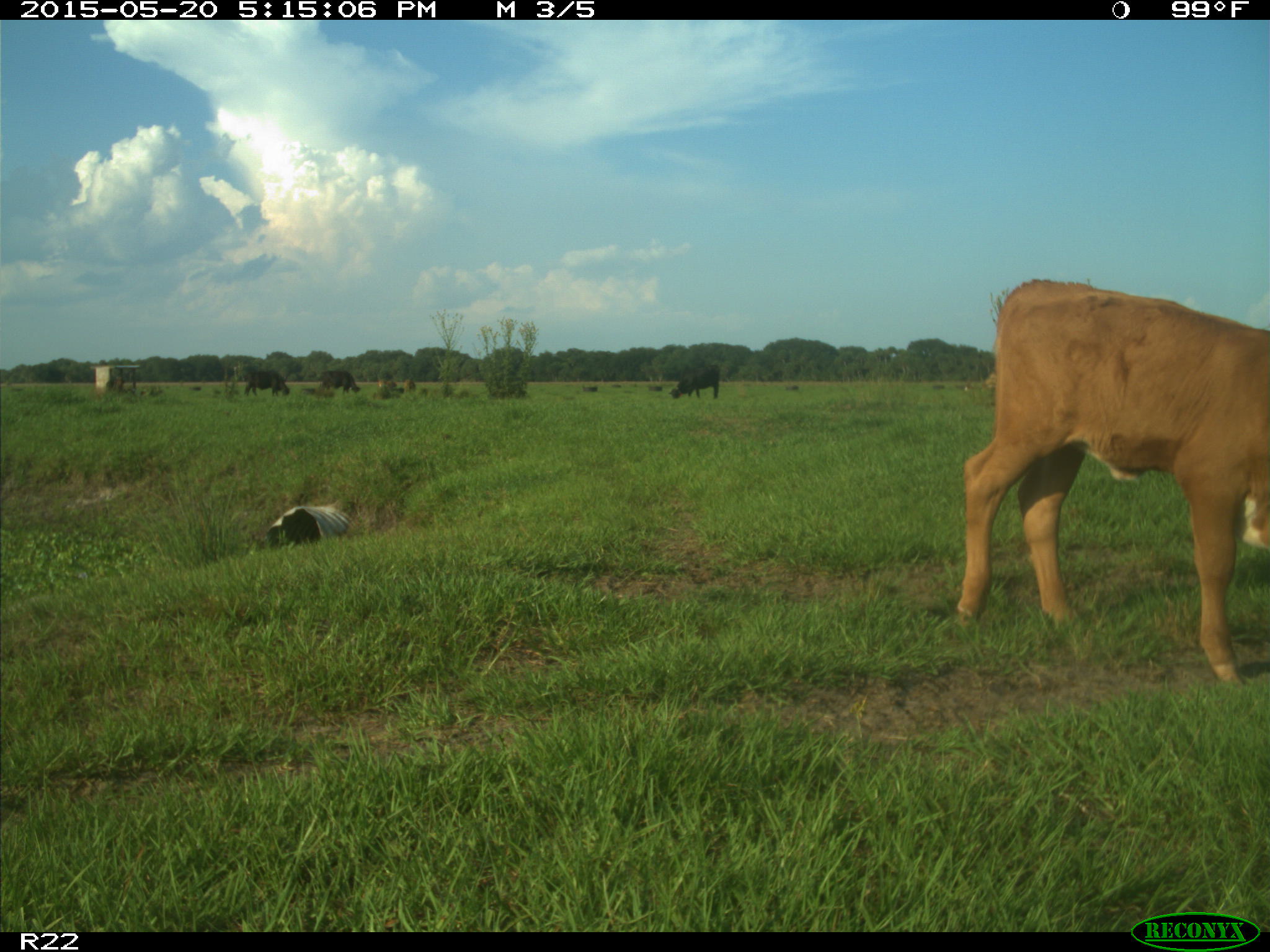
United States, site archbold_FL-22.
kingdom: Animalia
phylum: Chordata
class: Mammalia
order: Artiodactyla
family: Bovidae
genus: Bos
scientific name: Bos taurus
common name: domestic cow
Bos taurus (domestic cow).